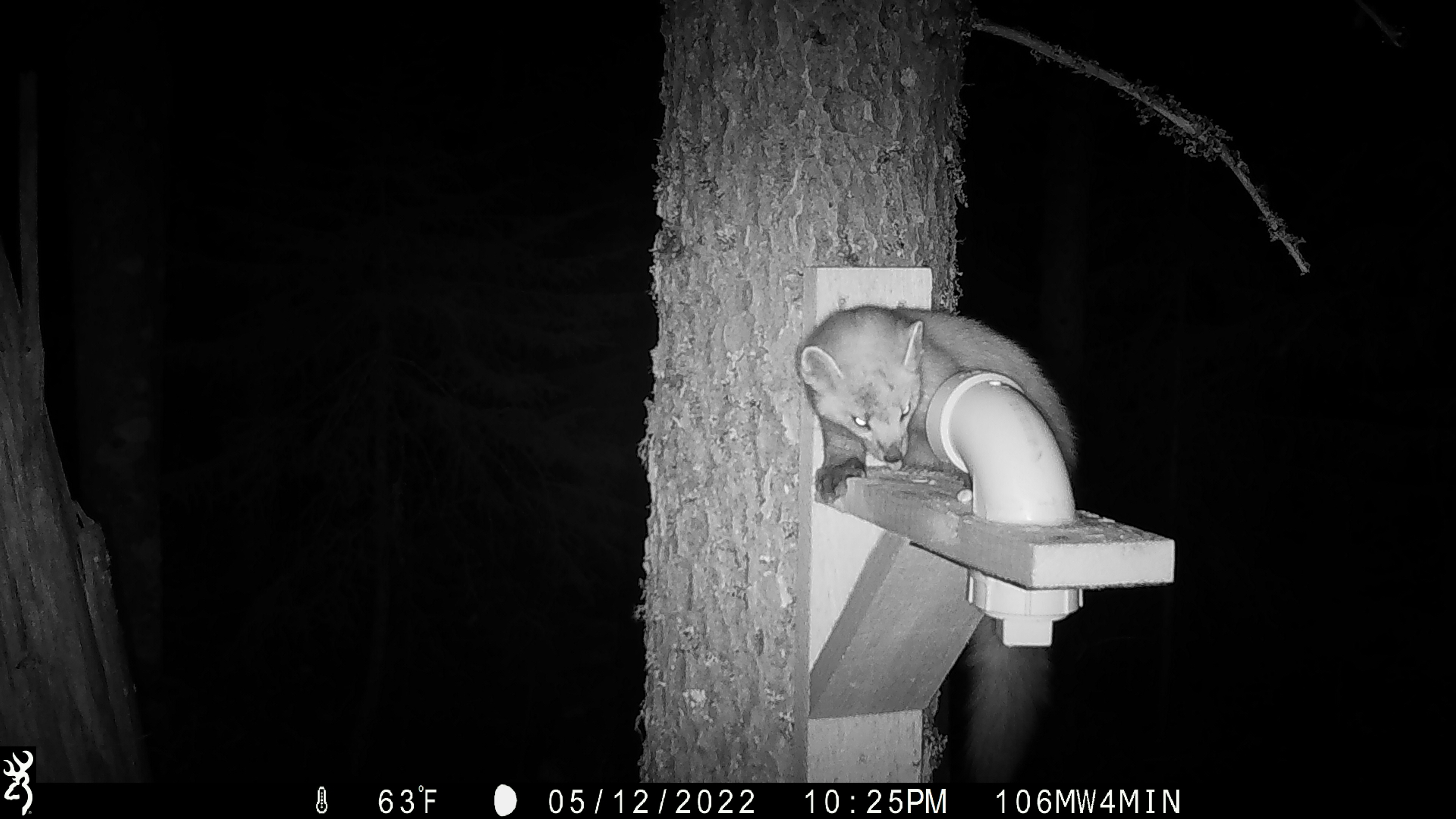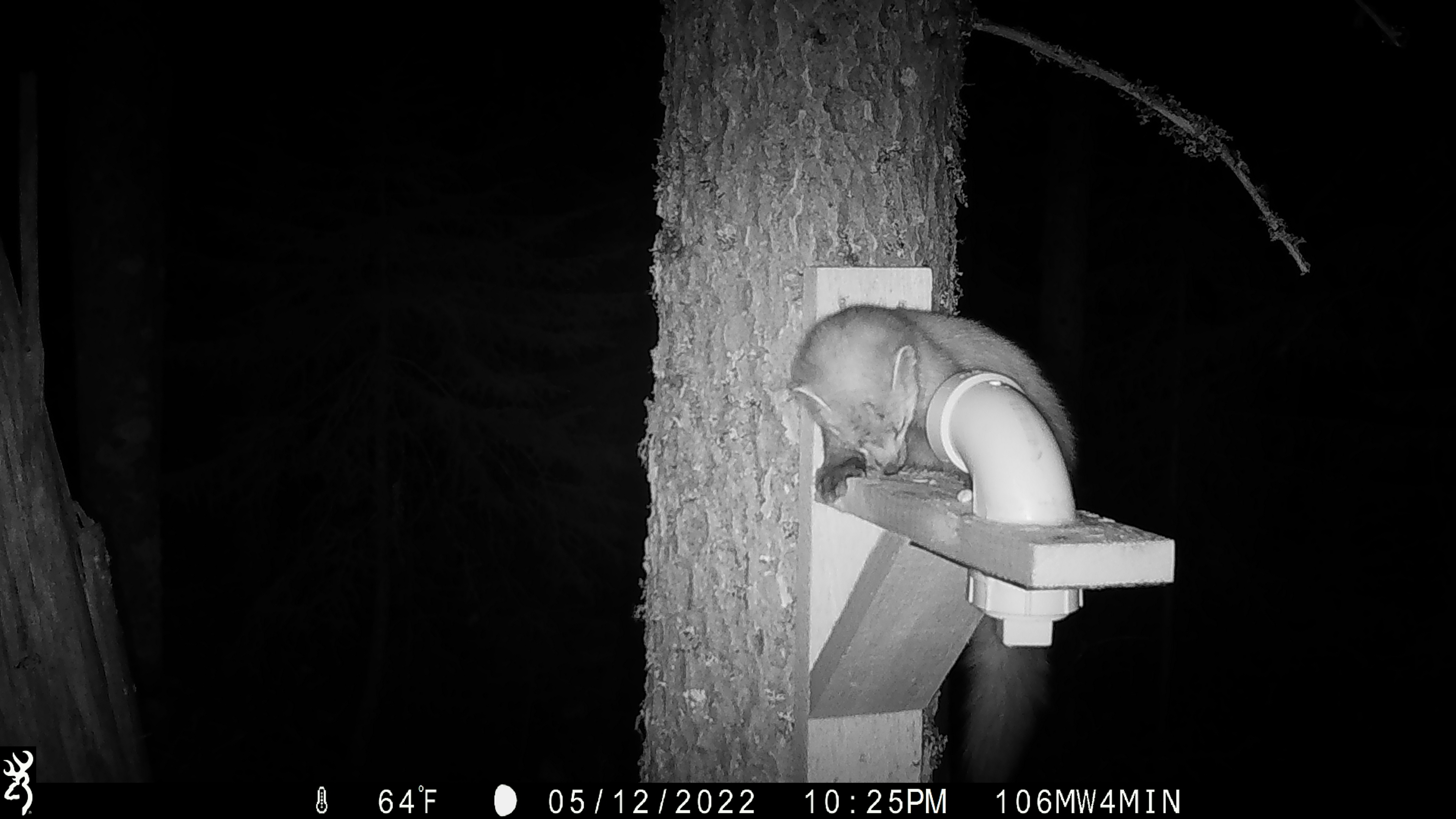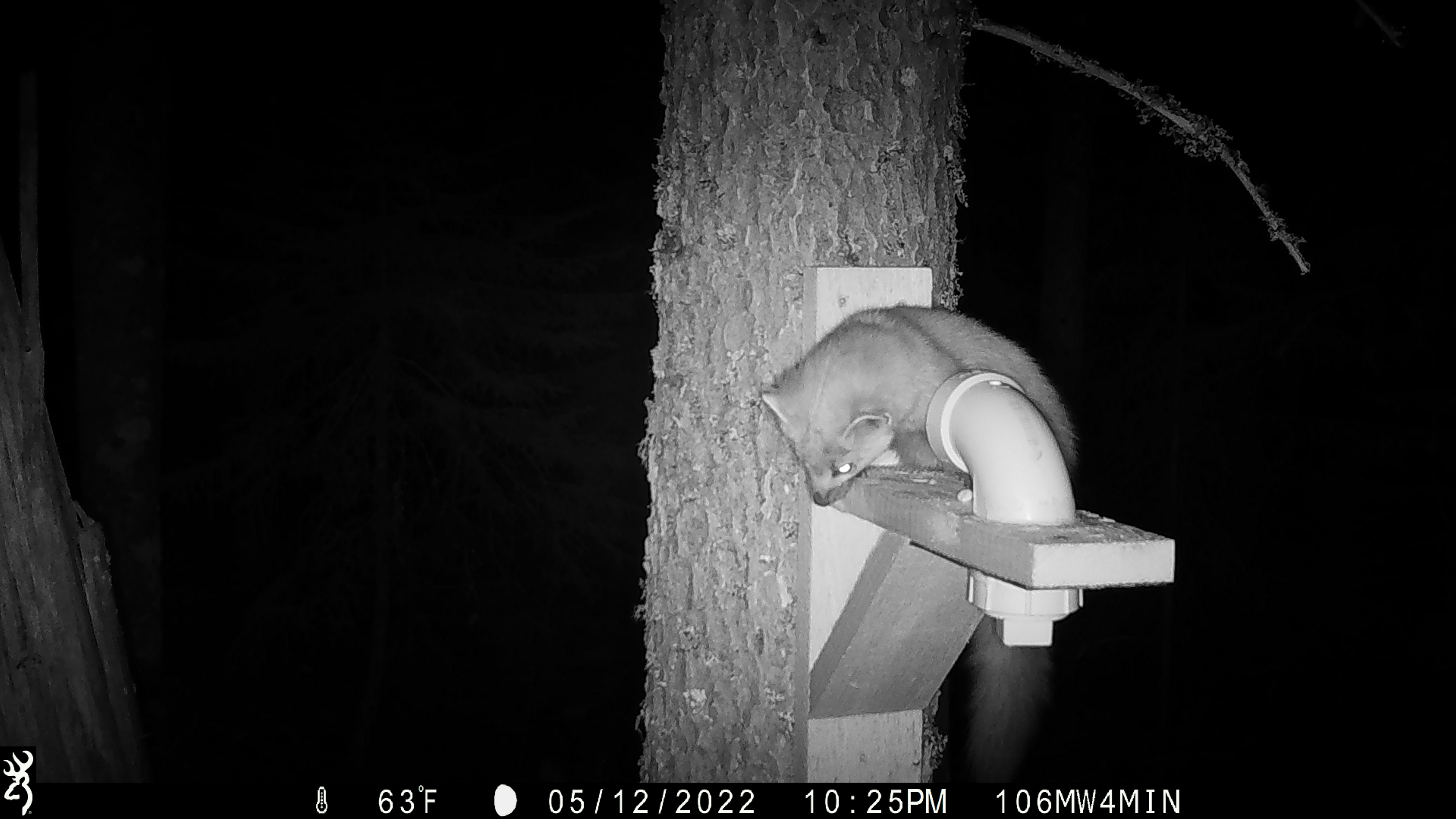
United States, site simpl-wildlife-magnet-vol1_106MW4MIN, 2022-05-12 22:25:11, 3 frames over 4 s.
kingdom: Animalia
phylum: Chordata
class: Mammalia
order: Carnivora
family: Mustelidae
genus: Martes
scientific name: Martes americana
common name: american marten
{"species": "american marten (Martes americana)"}